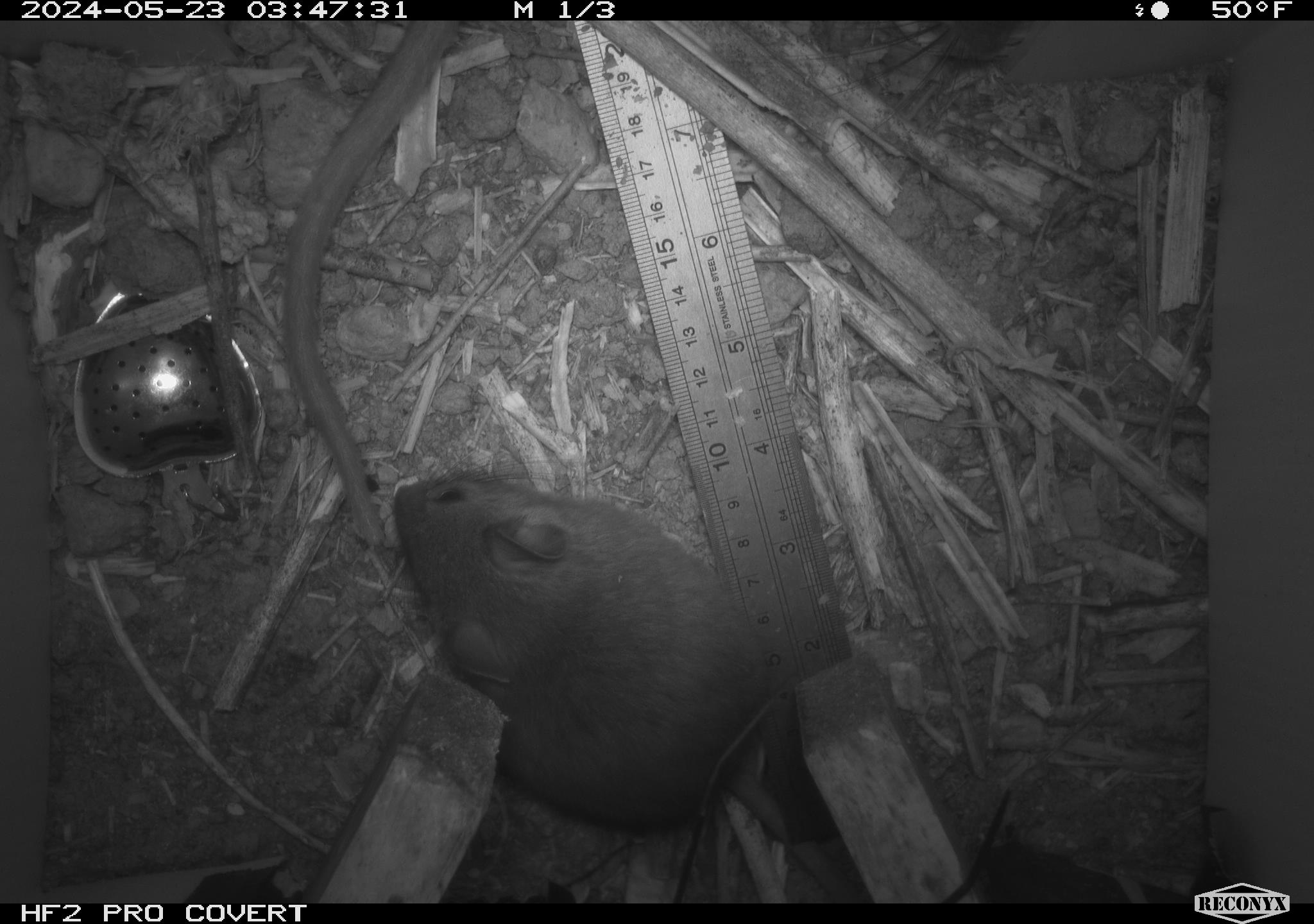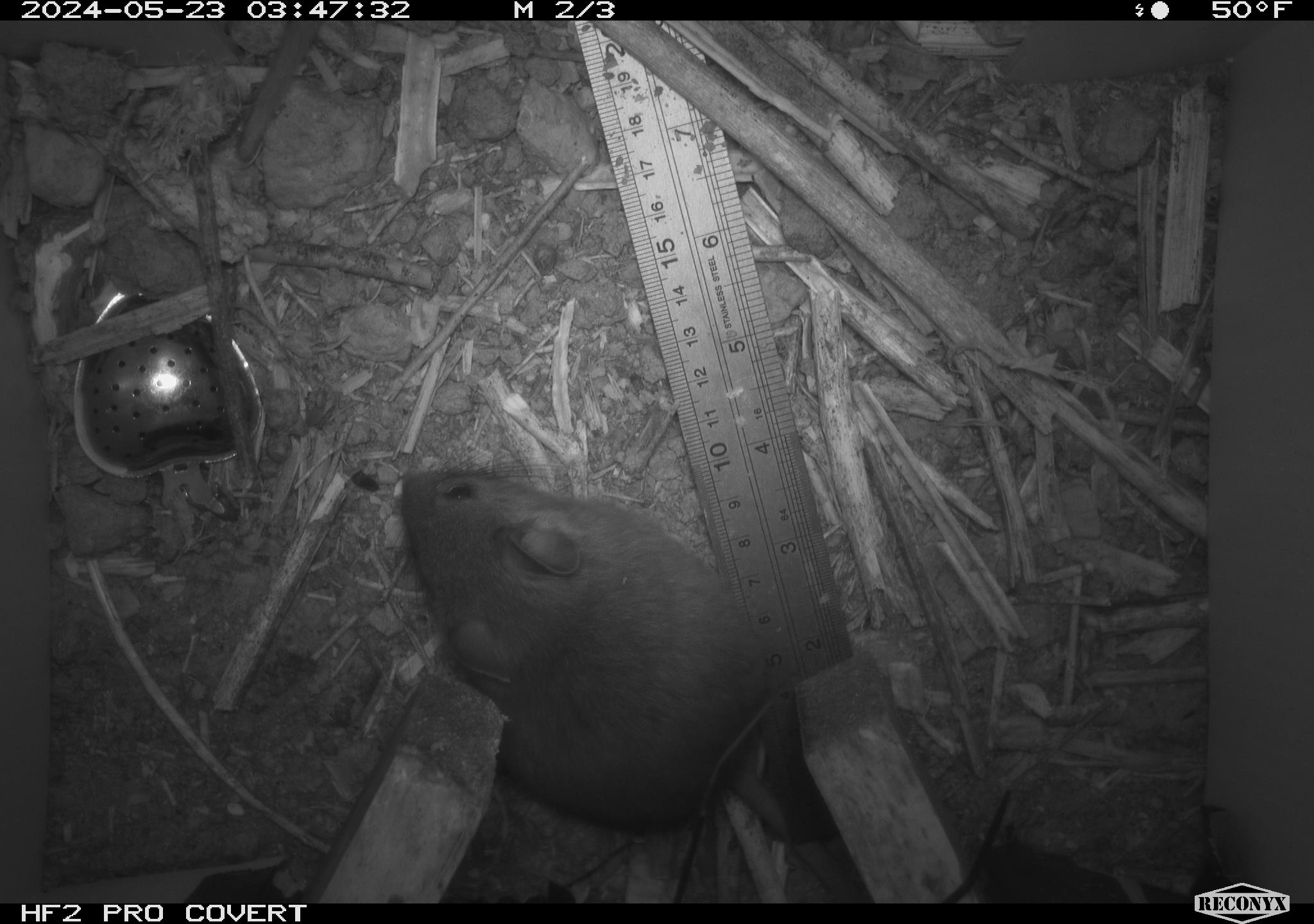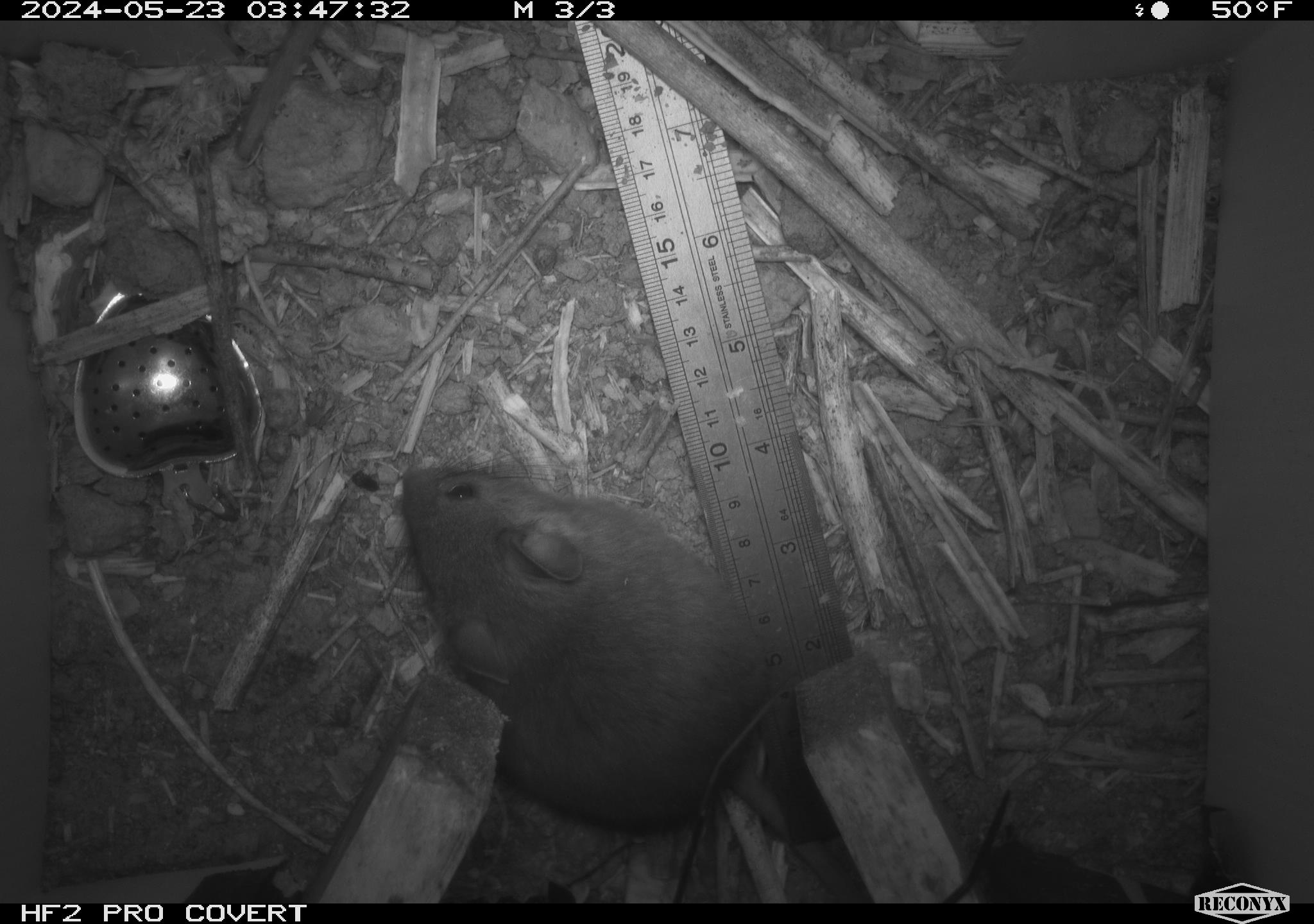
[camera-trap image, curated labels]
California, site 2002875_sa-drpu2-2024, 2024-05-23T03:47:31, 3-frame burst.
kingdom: Animalia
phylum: Chordata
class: Mammalia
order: Rodentia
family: Cricetidae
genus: Neotoma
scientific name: Neotoma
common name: pack rat or woodrat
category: neotoma species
Neotoma species (pack rat or woodrat) (Neotoma).